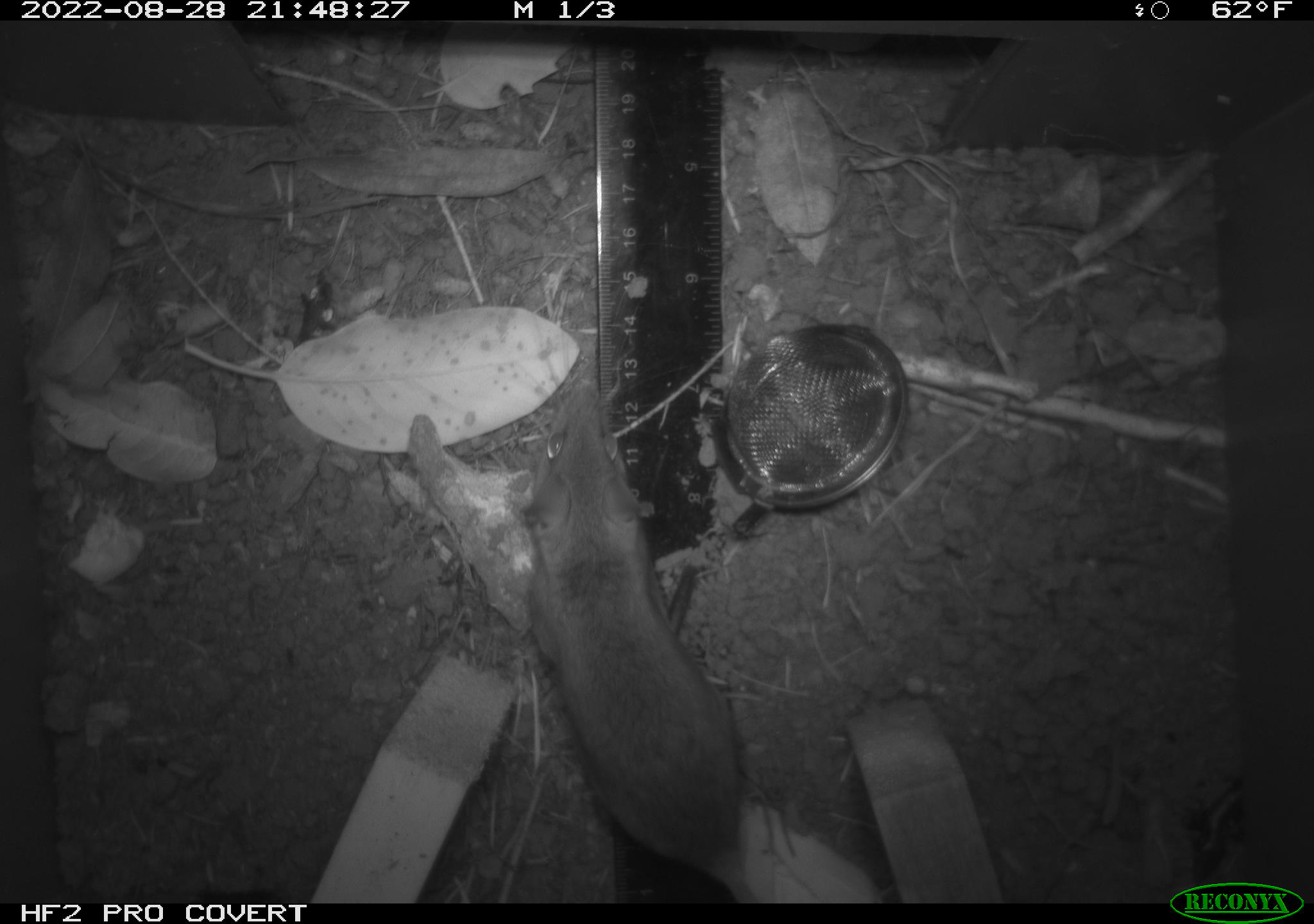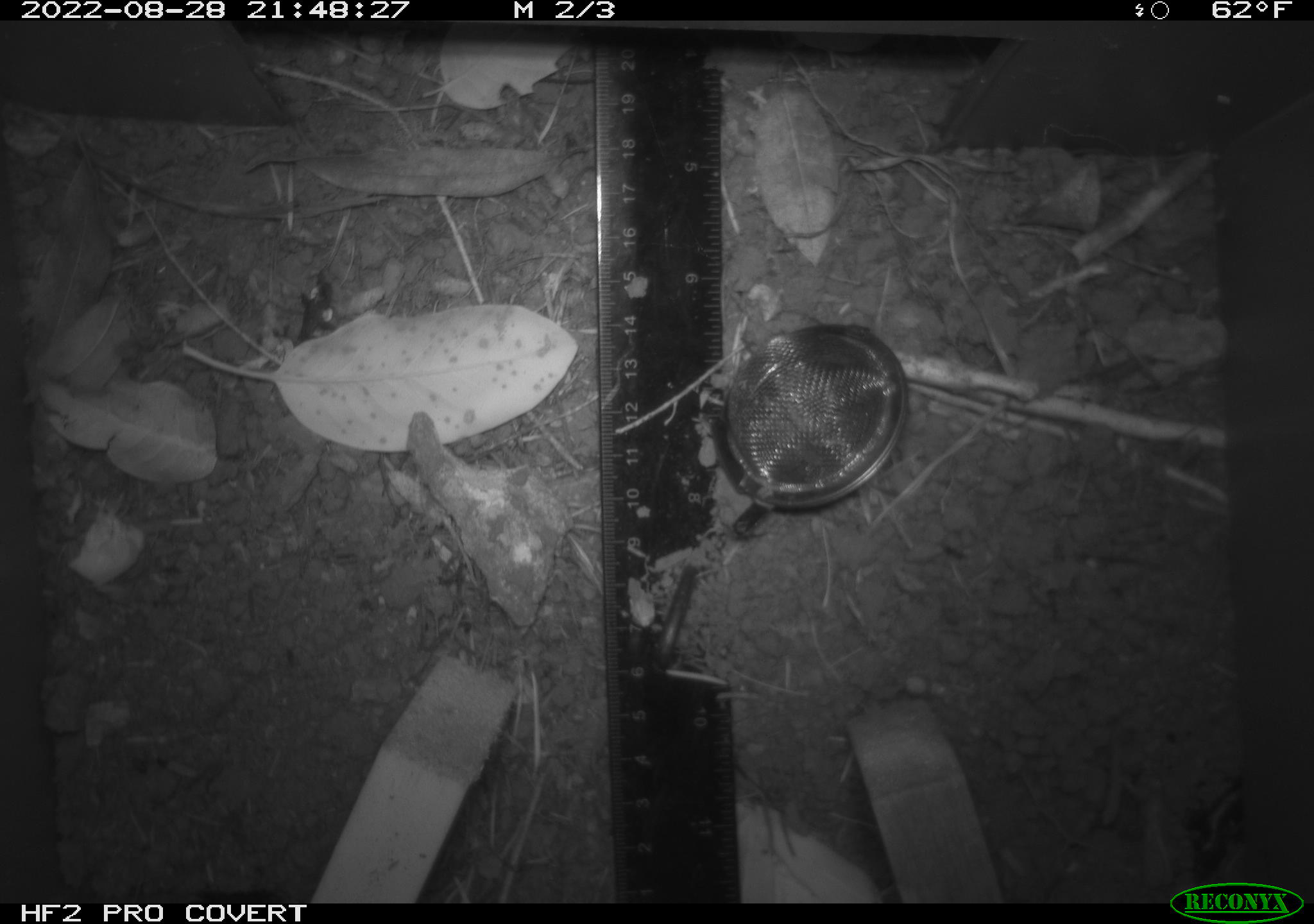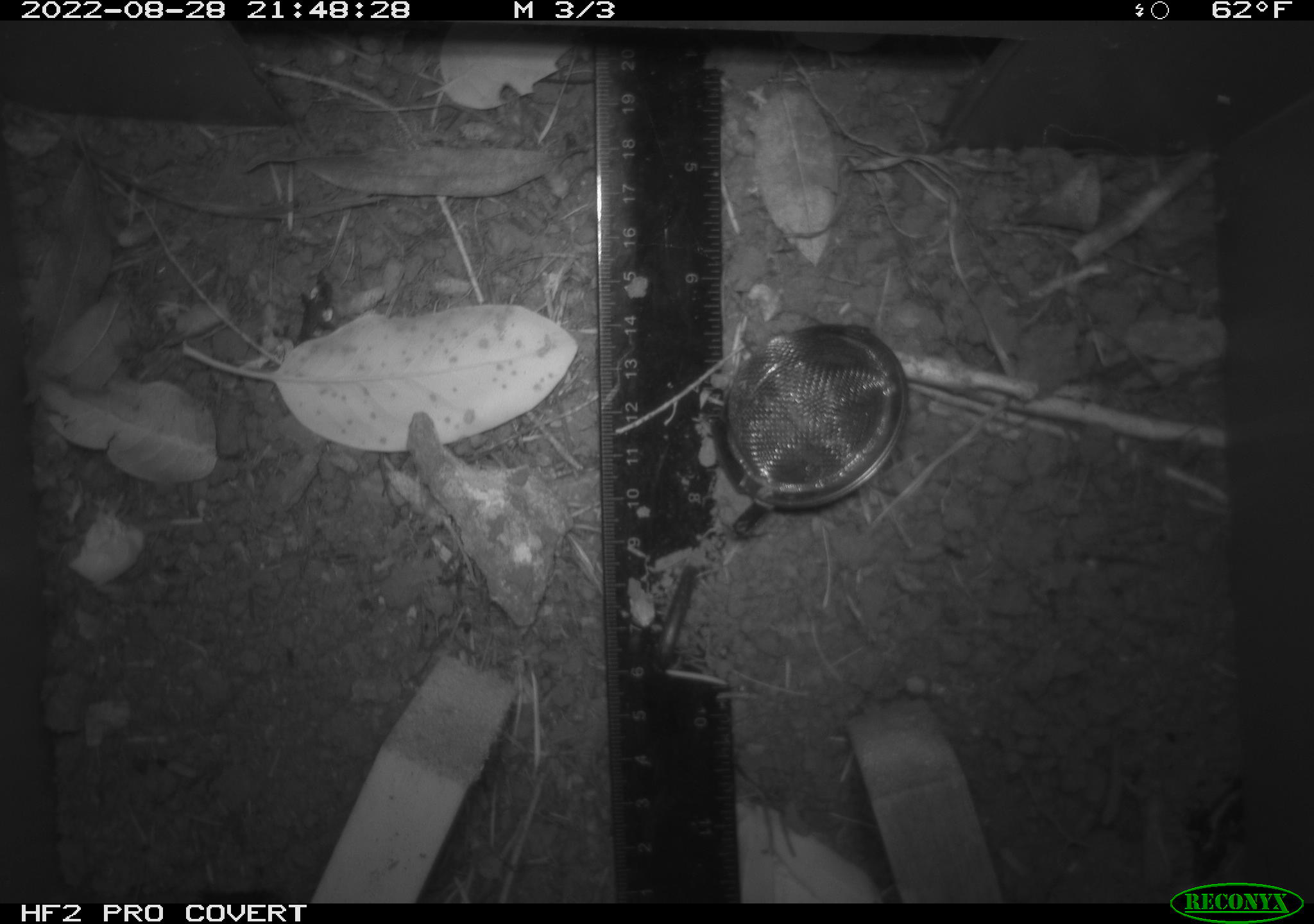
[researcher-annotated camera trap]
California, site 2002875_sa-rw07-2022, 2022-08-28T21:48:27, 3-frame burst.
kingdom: Animalia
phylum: Chordata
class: Mammalia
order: Rodentia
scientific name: Rodentia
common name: mouse species